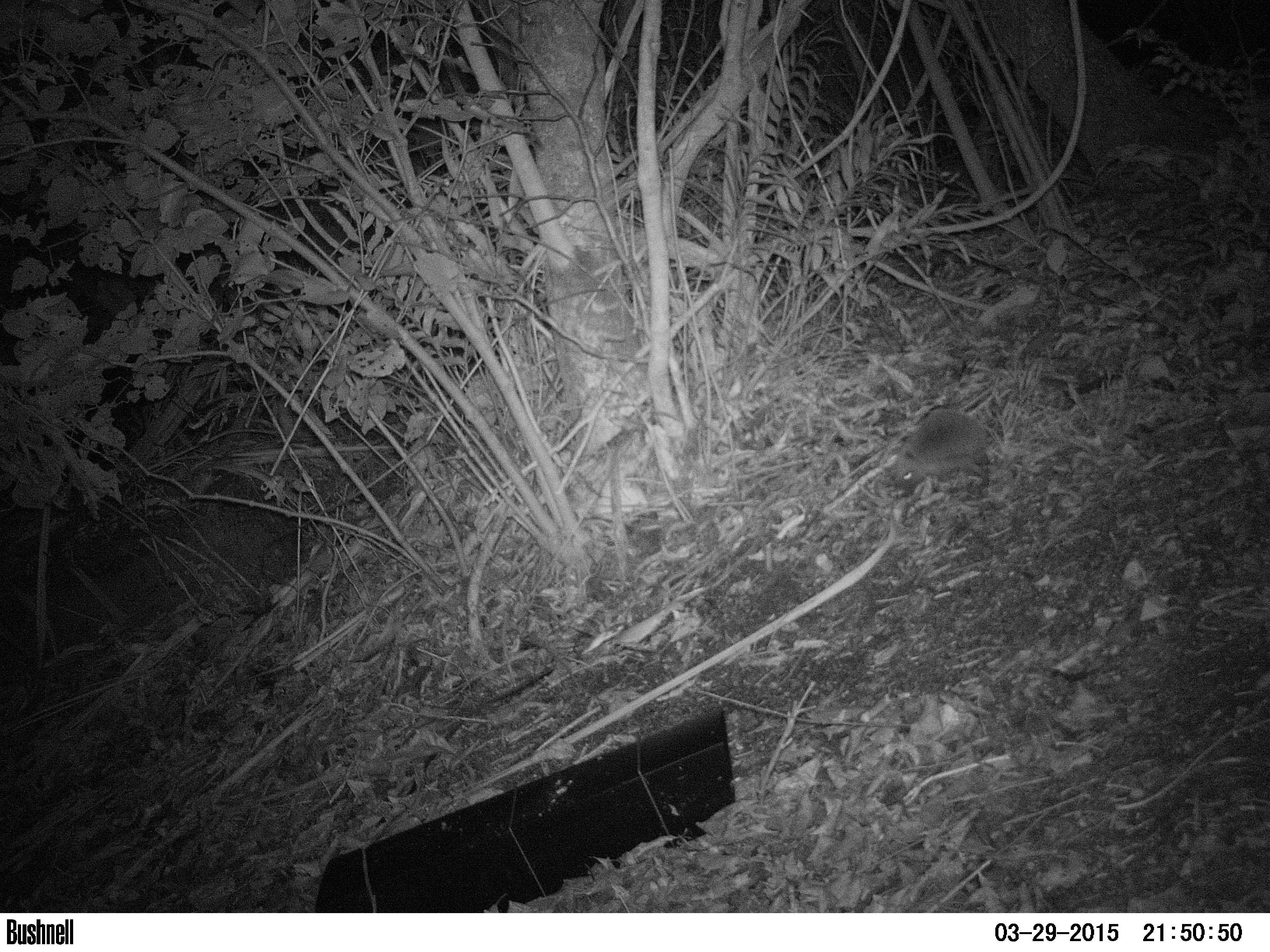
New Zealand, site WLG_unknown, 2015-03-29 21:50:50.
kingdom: Animalia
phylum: Chordata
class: Mammalia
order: Eulipotyphla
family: Erinaceidae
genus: Erinaceus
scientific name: Erinaceus europaeus europaeus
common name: european hedgehog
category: hedgehog